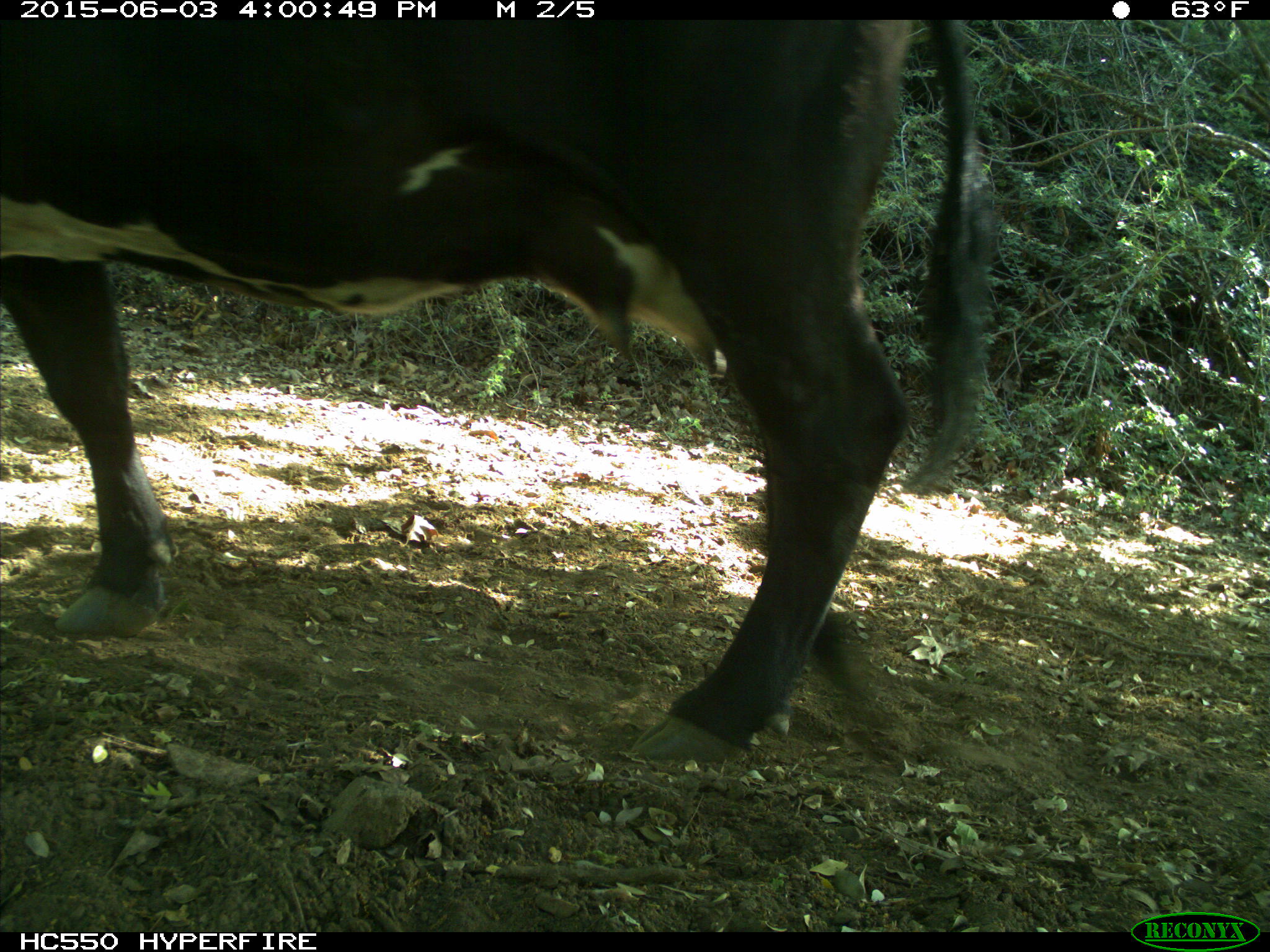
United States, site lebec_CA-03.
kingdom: Animalia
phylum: Chordata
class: Mammalia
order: Artiodactyla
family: Bovidae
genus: Bos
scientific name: Bos taurus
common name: domestic cow